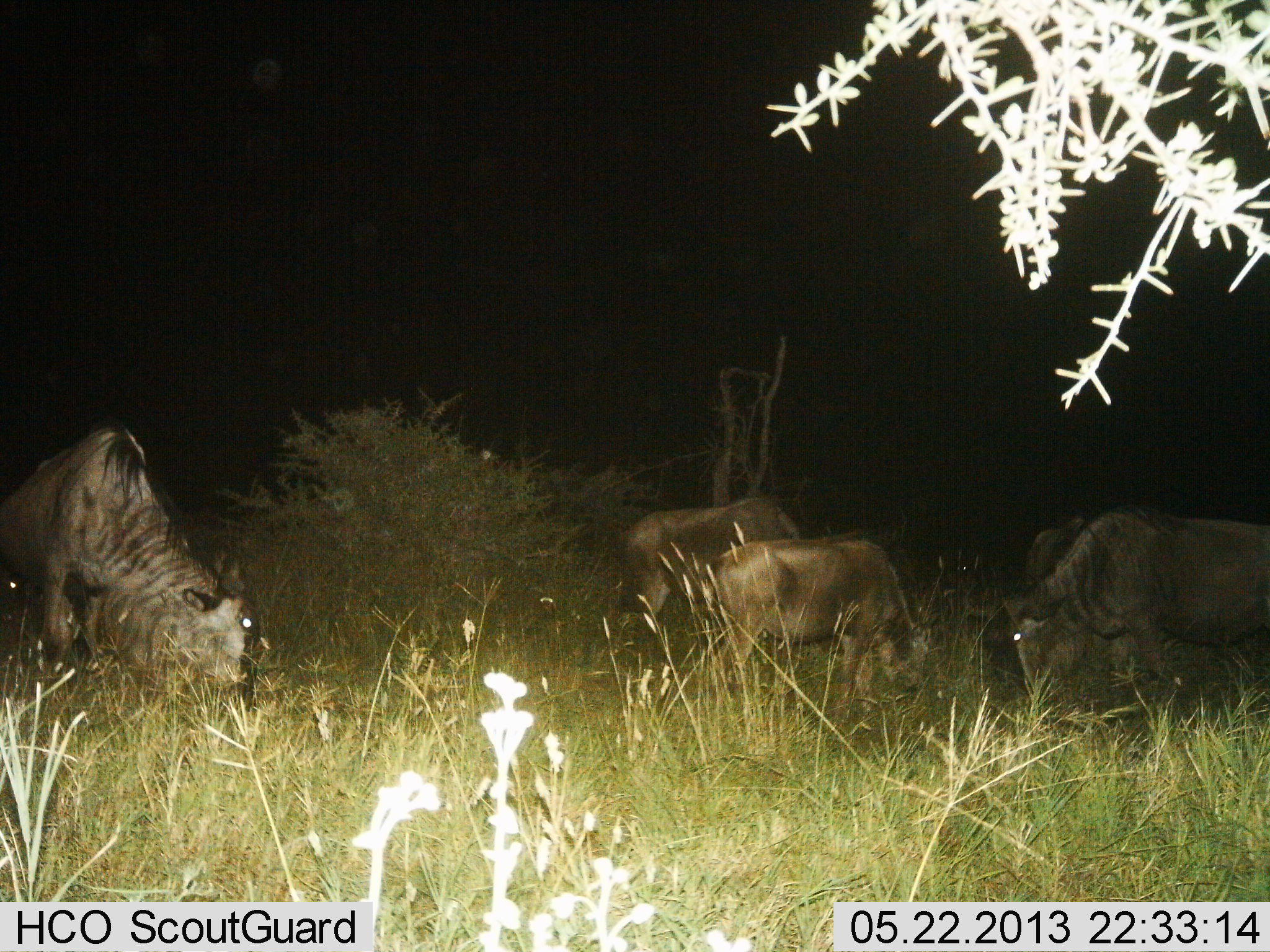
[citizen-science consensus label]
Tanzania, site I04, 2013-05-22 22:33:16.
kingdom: Animalia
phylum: Chordata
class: Mammalia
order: Artiodactyla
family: Bovidae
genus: Connochaetes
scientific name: Connochaetes taurinus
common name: blue wildebeest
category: wildebeest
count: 5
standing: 60%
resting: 0%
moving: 0%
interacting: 0%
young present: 40%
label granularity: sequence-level